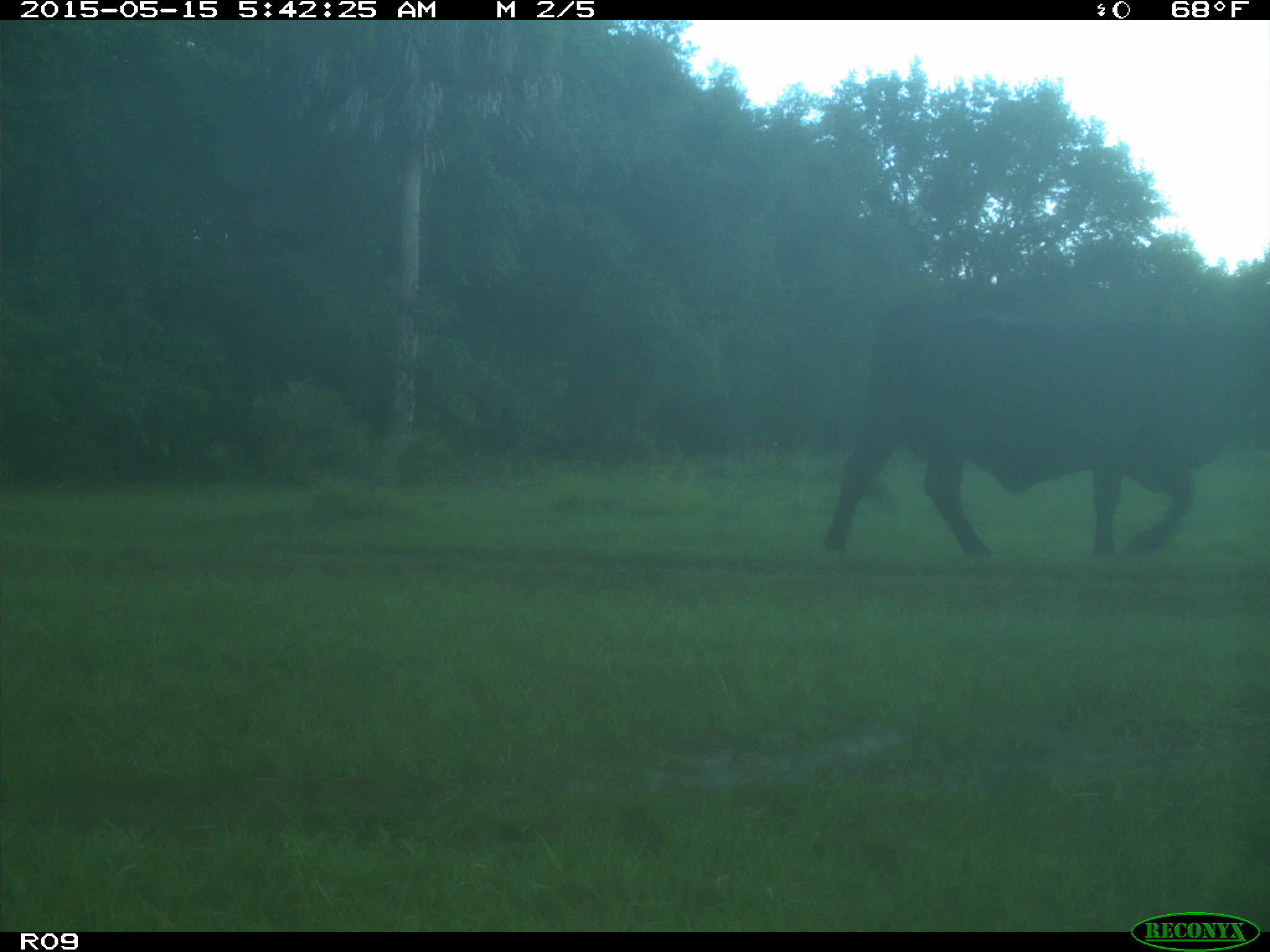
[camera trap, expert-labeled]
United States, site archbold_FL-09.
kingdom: Animalia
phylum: Chordata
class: Mammalia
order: Artiodactyla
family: Bovidae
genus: Bos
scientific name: Bos taurus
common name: domestic cow